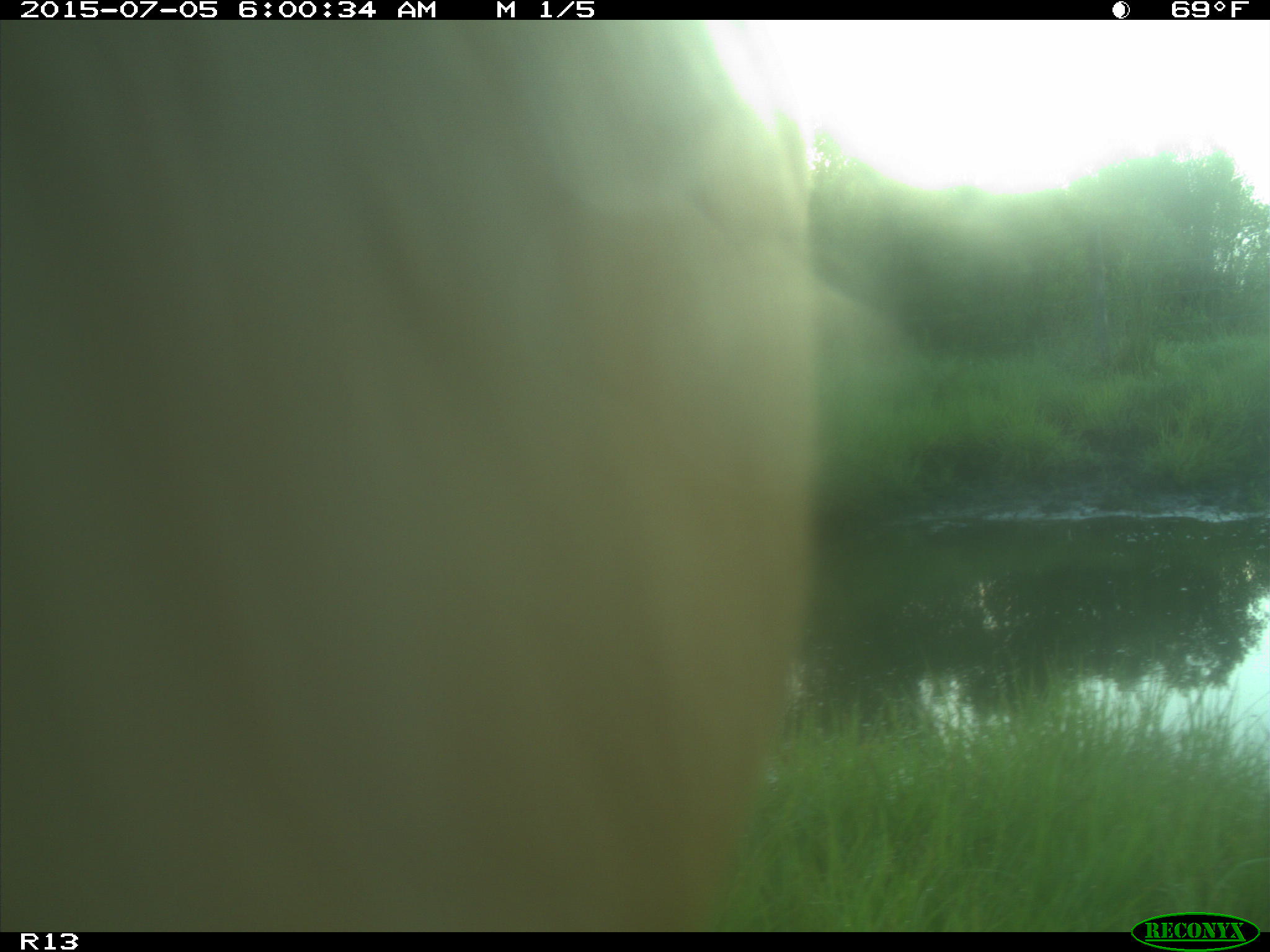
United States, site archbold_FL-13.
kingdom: Animalia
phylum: Chordata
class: Mammalia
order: Artiodactyla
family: Bovidae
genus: Bos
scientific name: Bos taurus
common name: domestic cow